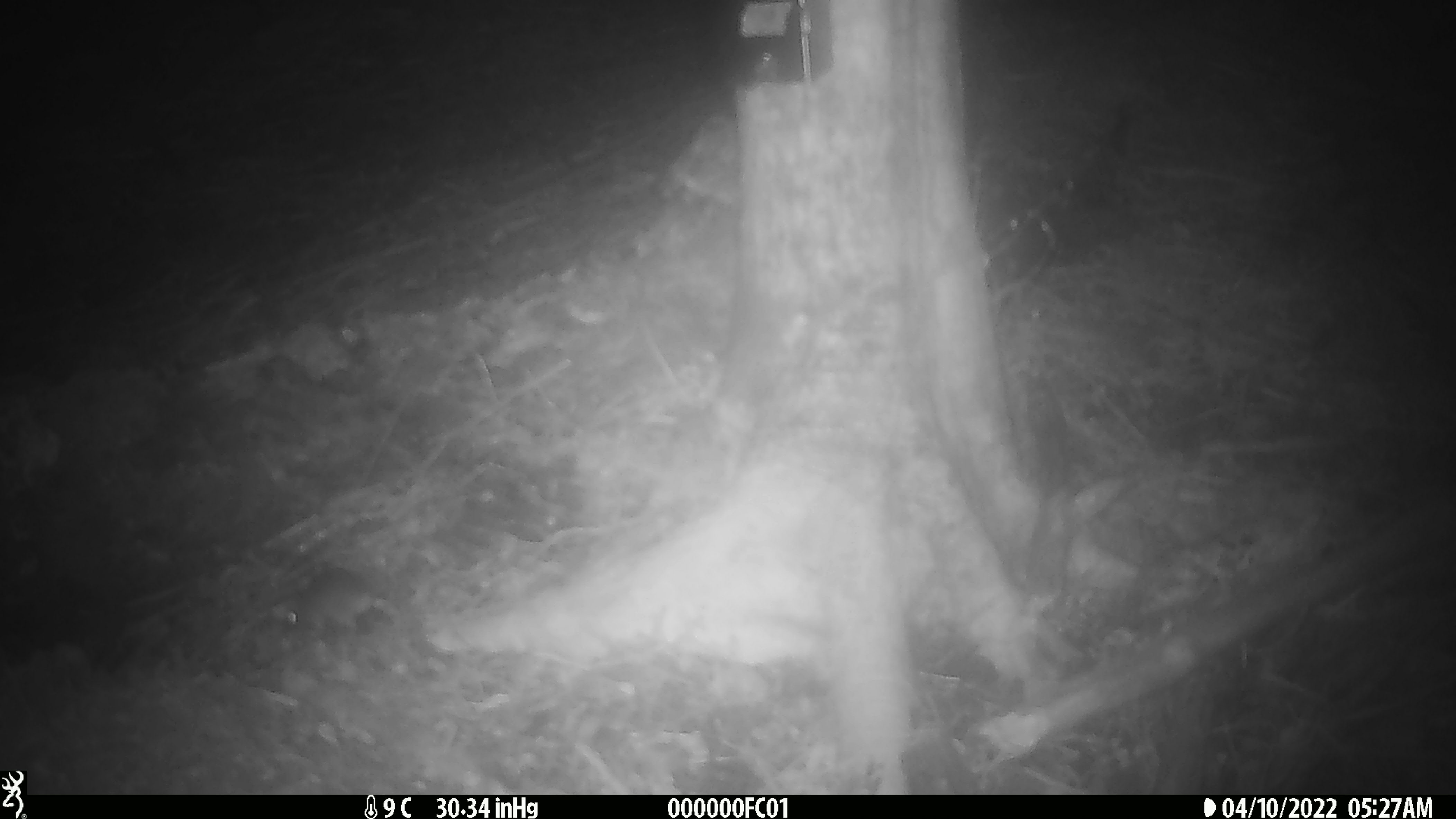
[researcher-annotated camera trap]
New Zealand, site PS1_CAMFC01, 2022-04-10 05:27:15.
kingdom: Animalia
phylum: Chordata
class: Mammalia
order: Rodentia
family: Muridae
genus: Mus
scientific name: Mus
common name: mouse